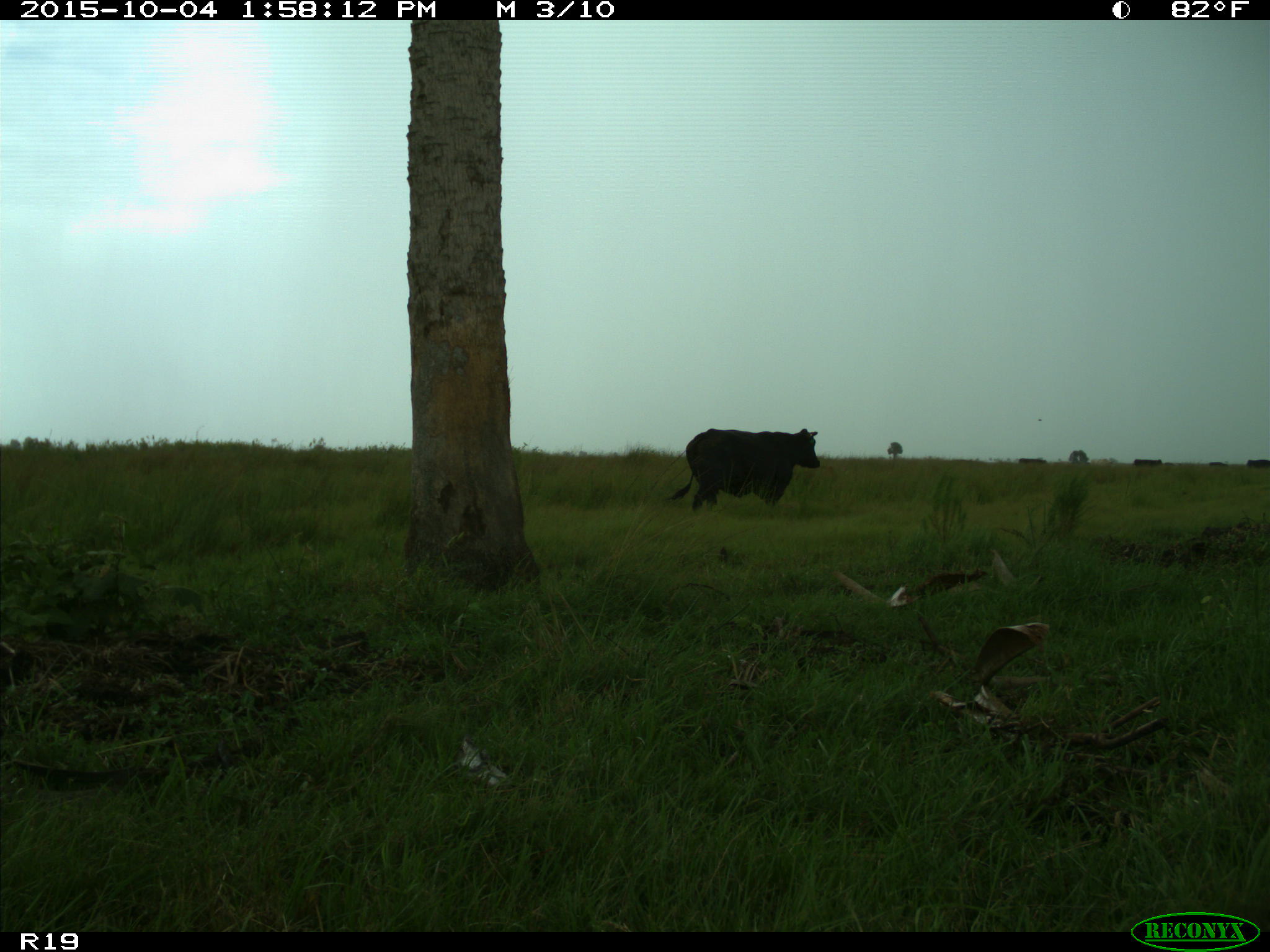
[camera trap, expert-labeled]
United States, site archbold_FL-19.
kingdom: Animalia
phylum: Chordata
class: Mammalia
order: Artiodactyla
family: Bovidae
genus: Bos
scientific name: Bos taurus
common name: domestic cow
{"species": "Bos taurus (domestic cow)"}